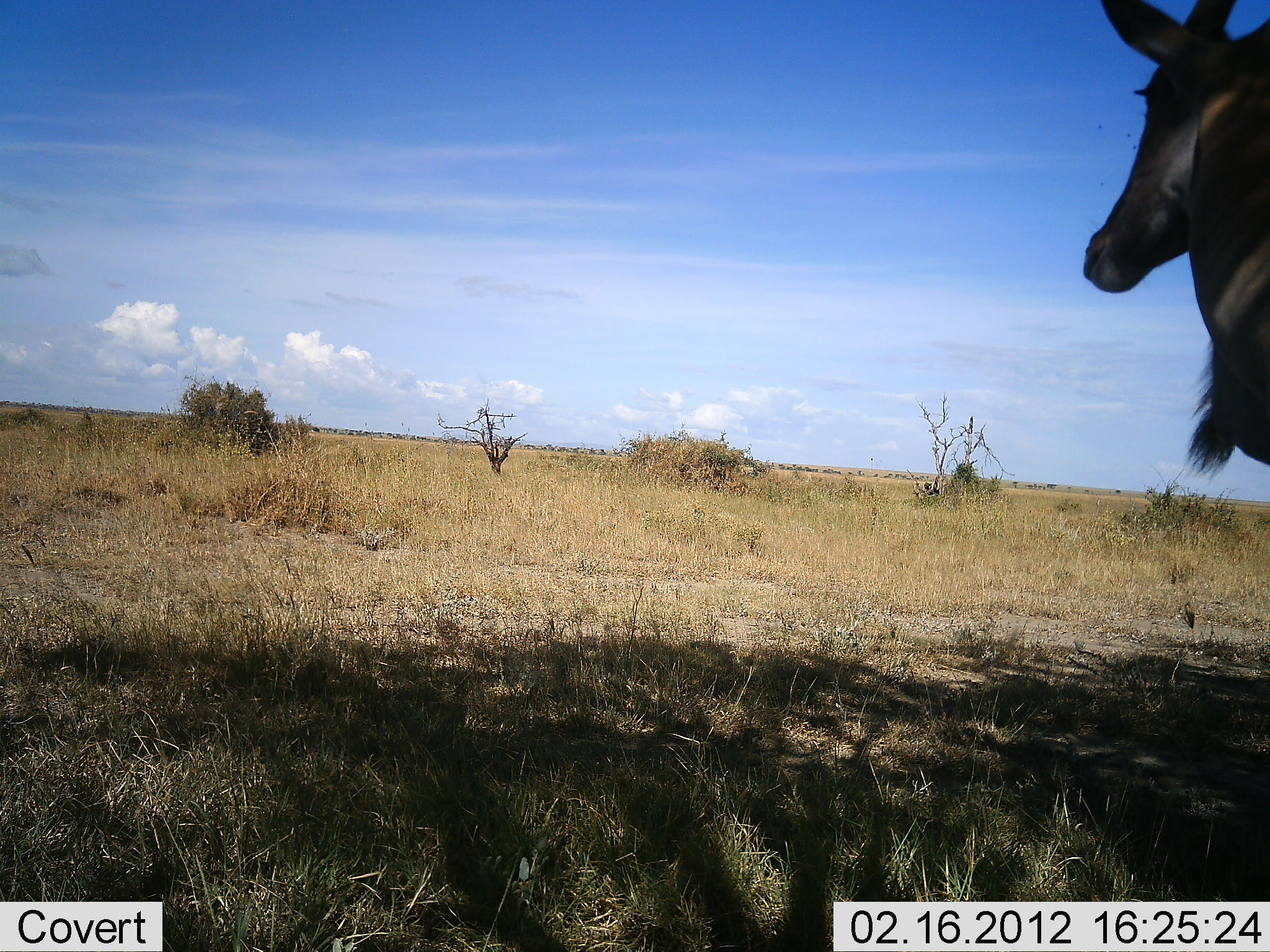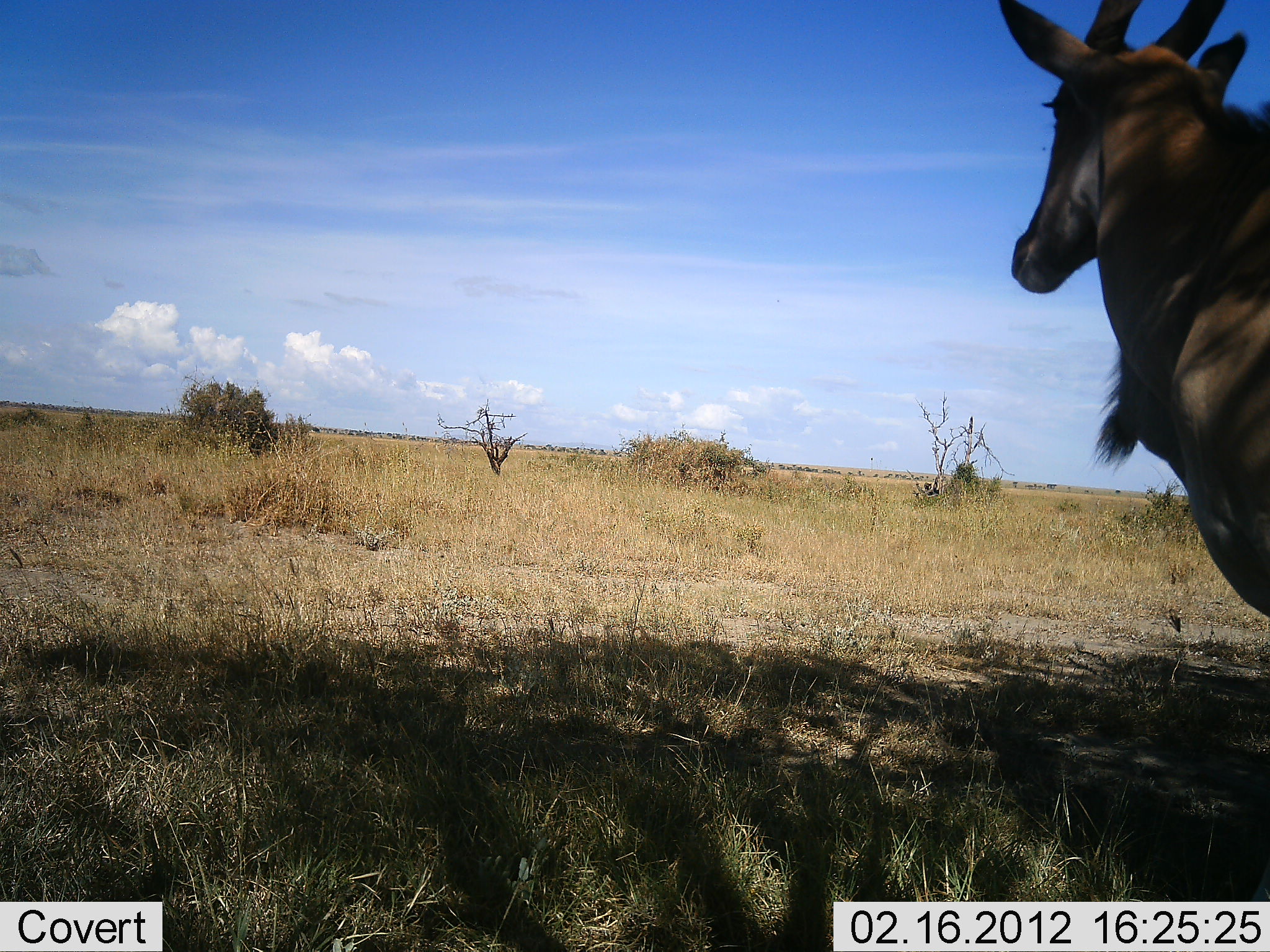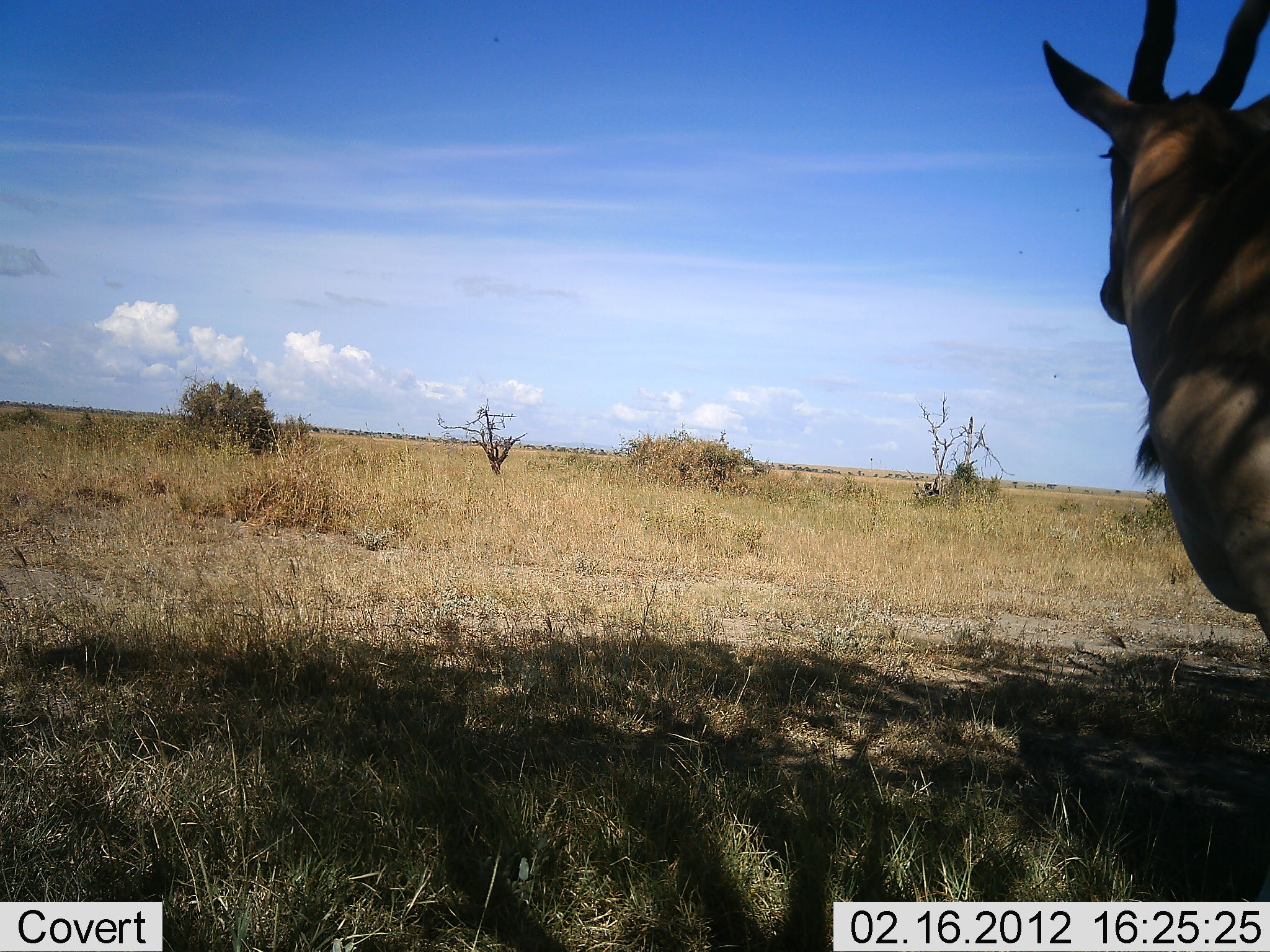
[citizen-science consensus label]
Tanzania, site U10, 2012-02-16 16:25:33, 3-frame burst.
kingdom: Animalia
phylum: Chordata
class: Mammalia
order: Artiodactyla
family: Bovidae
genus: Tragelaphus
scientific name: Tragelaphus oryx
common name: eland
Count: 1.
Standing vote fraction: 85%.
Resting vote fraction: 0%.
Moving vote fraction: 15%.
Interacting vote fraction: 0%.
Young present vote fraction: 0%.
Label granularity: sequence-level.